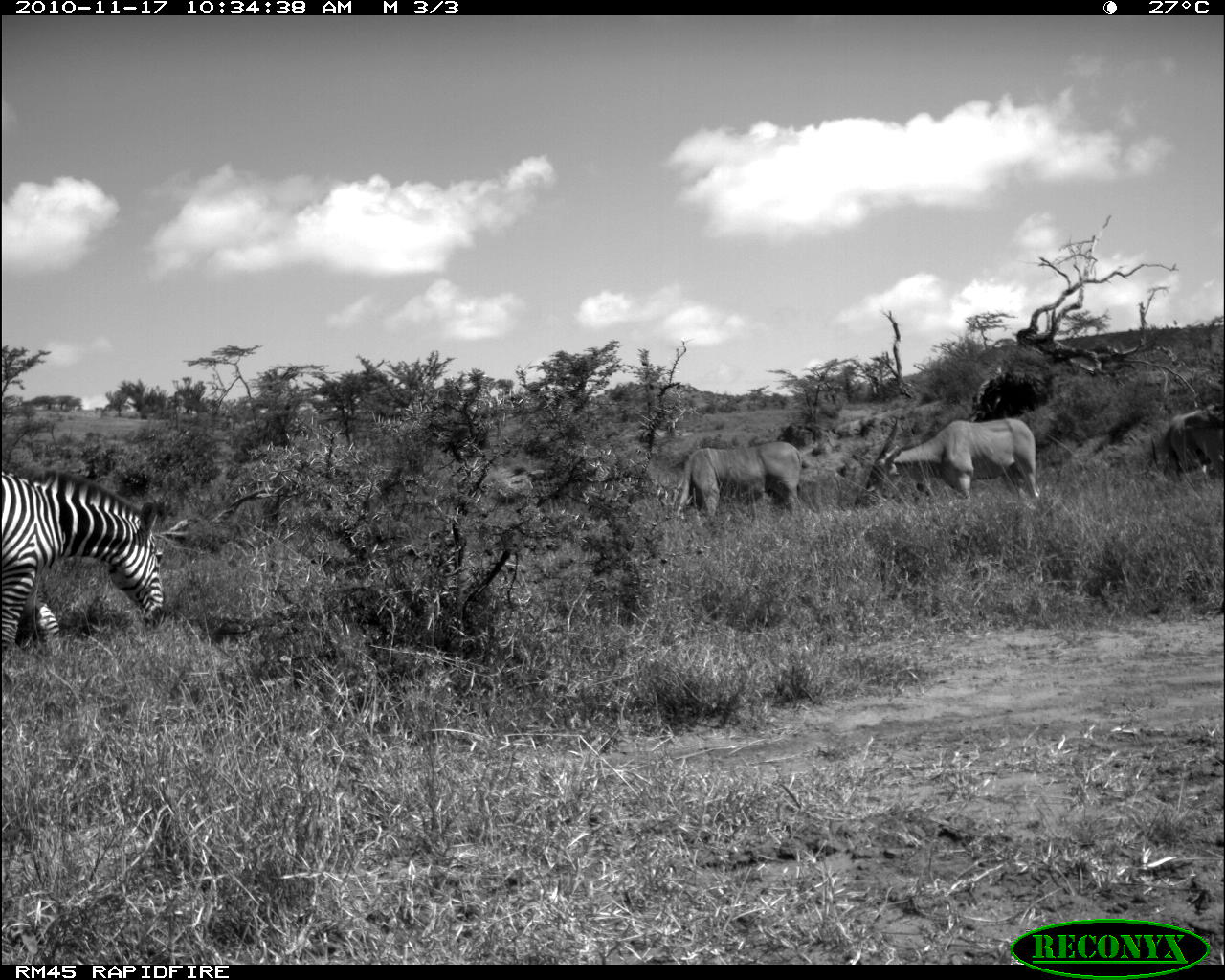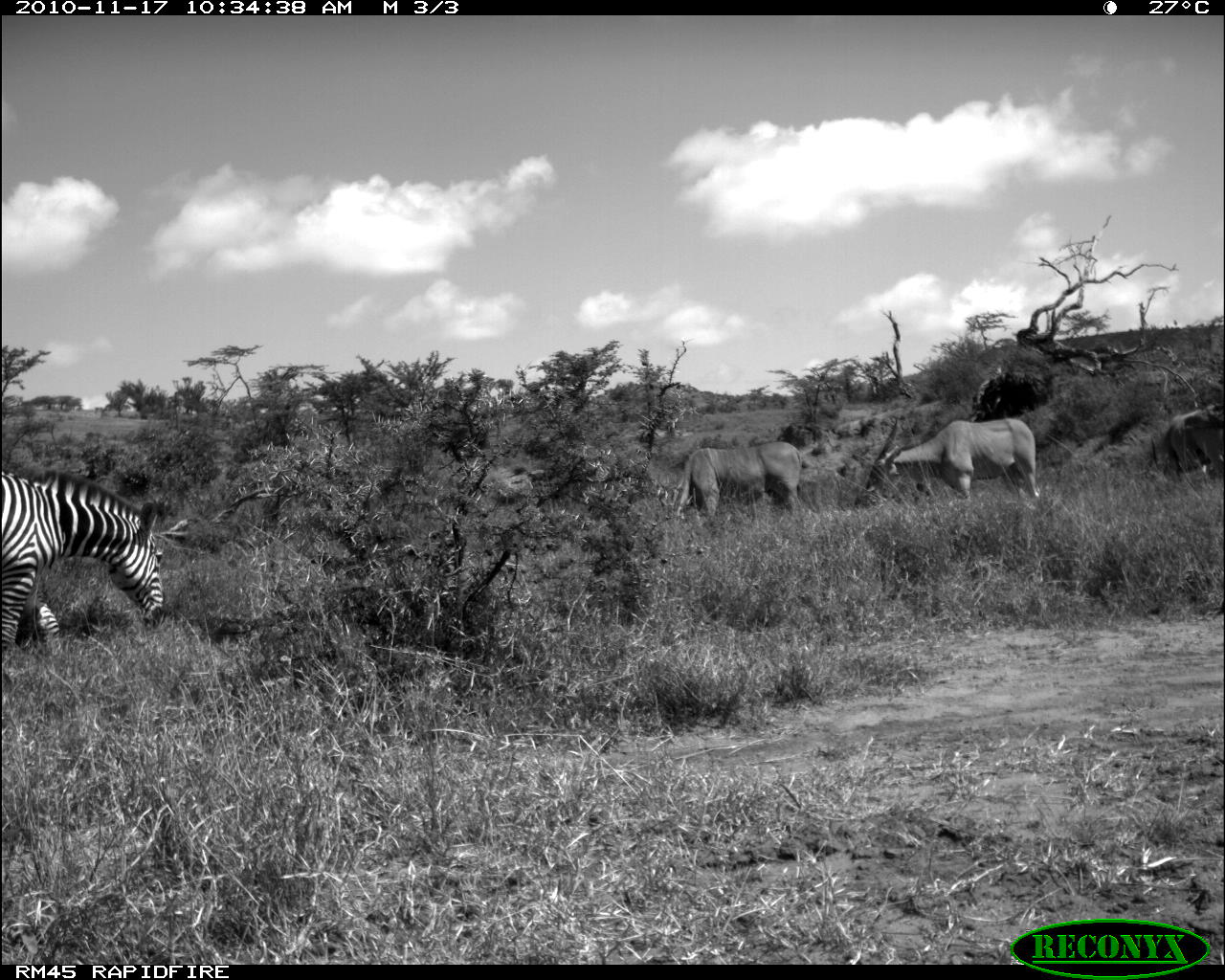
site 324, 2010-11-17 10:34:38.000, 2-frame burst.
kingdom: Animalia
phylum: Chordata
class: Mammalia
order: Perissodactyla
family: Equidae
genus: Equus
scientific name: Equus quagga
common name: plains zebra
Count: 1.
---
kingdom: Animalia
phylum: Chordata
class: Mammalia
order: Artiodactyla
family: Bovidae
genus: Tragelaphus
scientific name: Tragelaphus oryx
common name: eland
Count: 3.